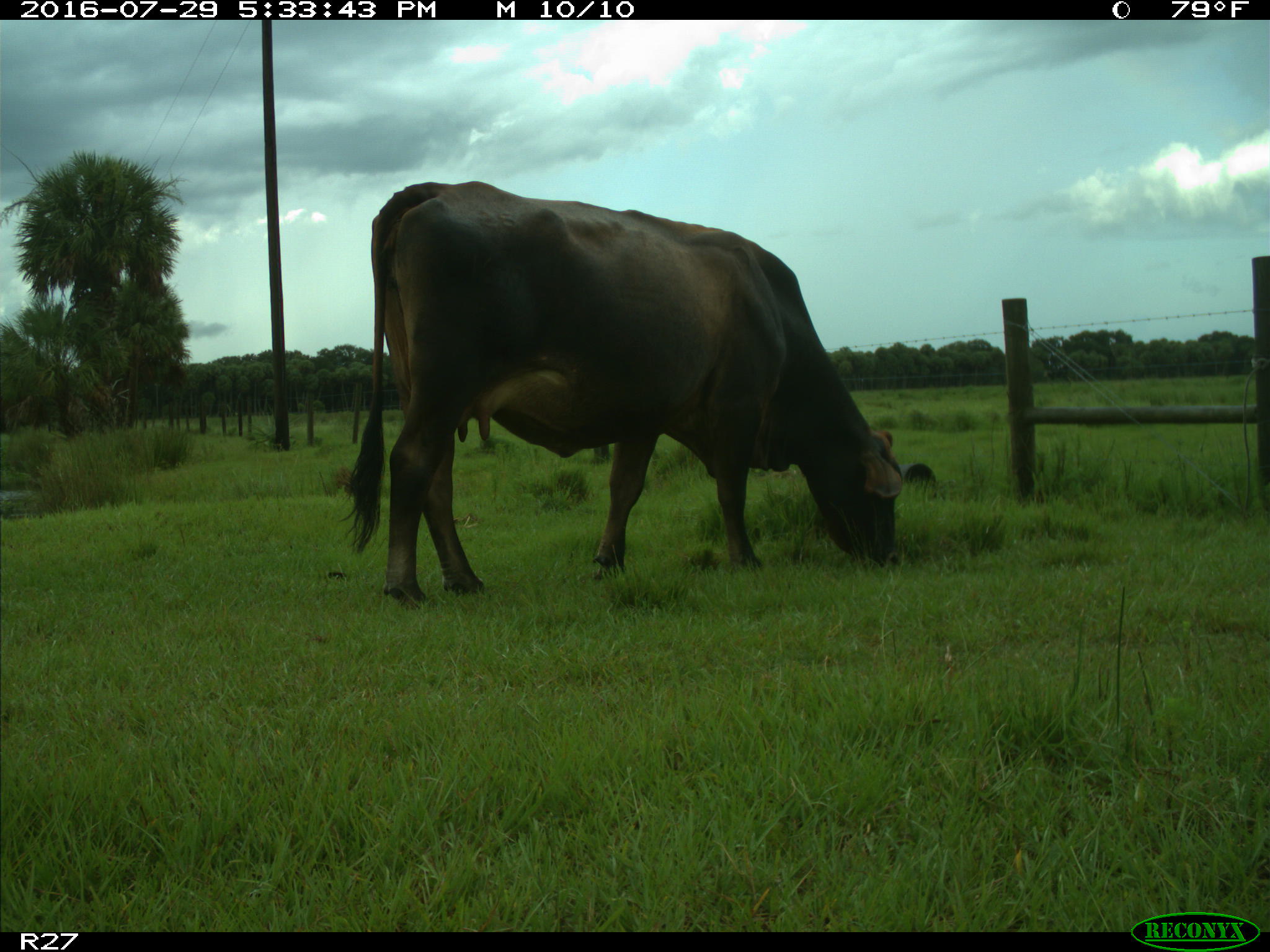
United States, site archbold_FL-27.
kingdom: Animalia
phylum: Chordata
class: Mammalia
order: Artiodactyla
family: Bovidae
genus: Bos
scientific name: Bos taurus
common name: domestic cow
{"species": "Bos taurus (domestic cow)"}